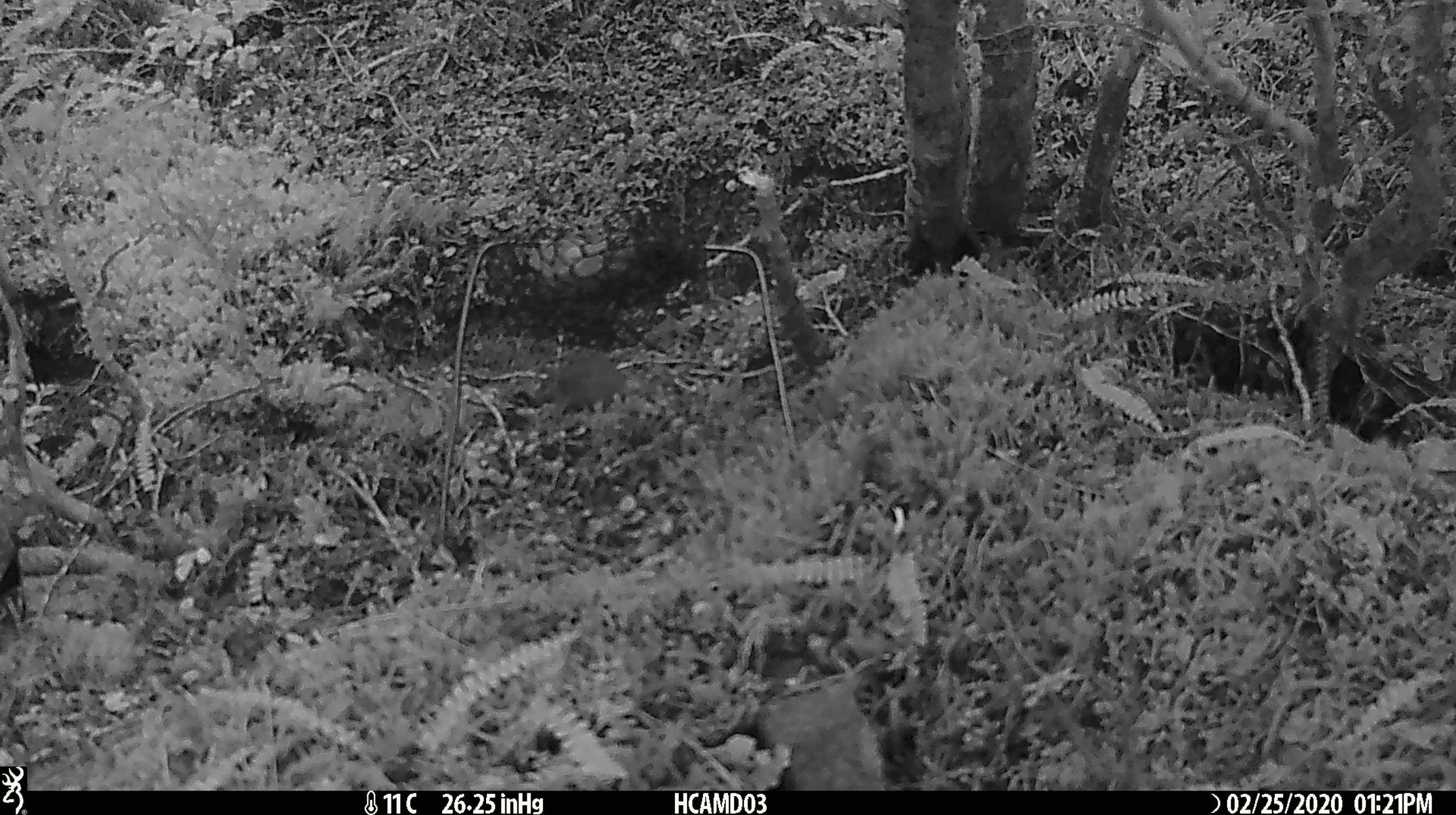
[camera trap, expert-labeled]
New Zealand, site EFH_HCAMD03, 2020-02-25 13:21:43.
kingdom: Animalia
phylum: Chordata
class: Mammalia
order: Rodentia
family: Muridae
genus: Mus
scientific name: Mus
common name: mouse